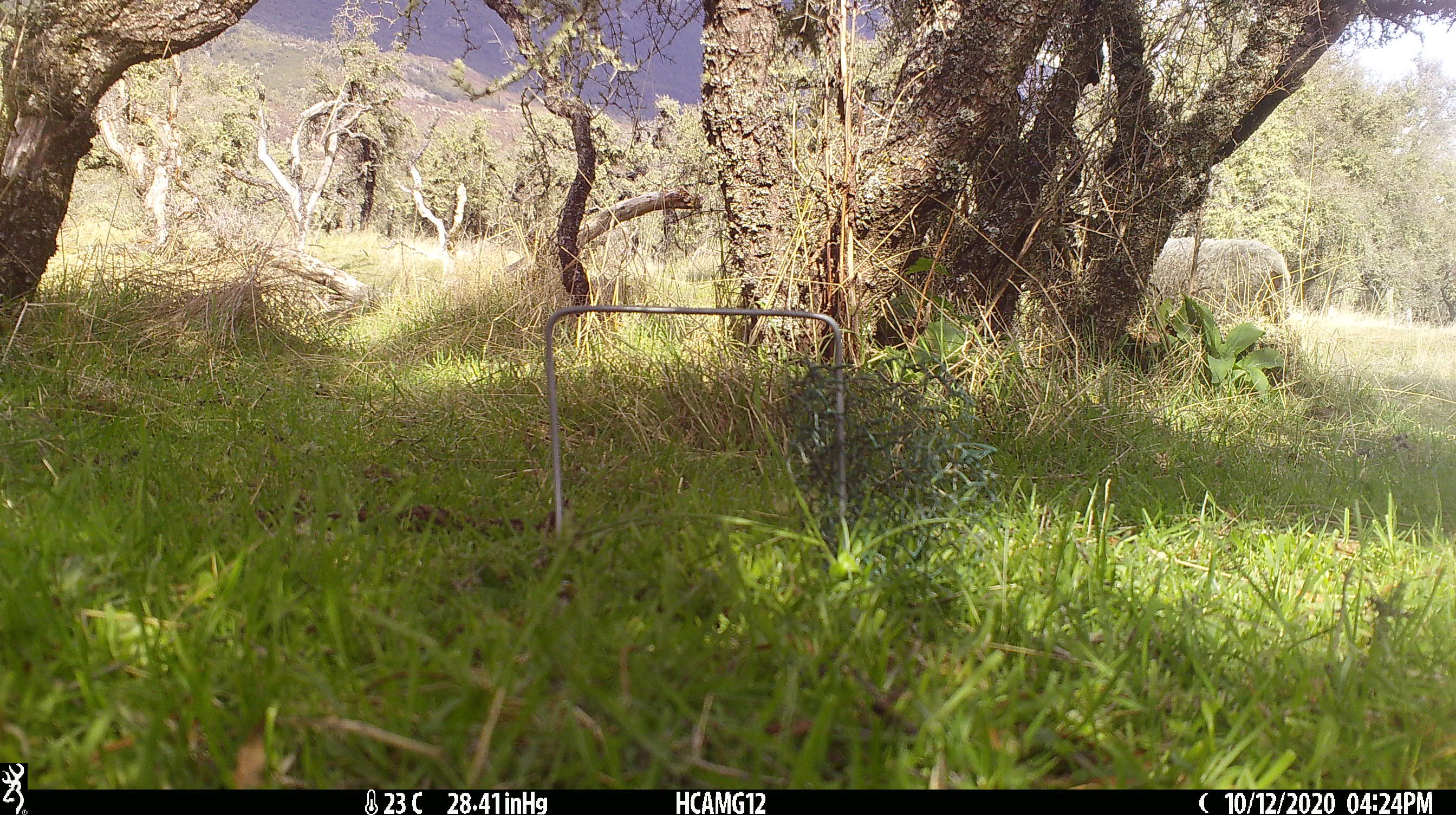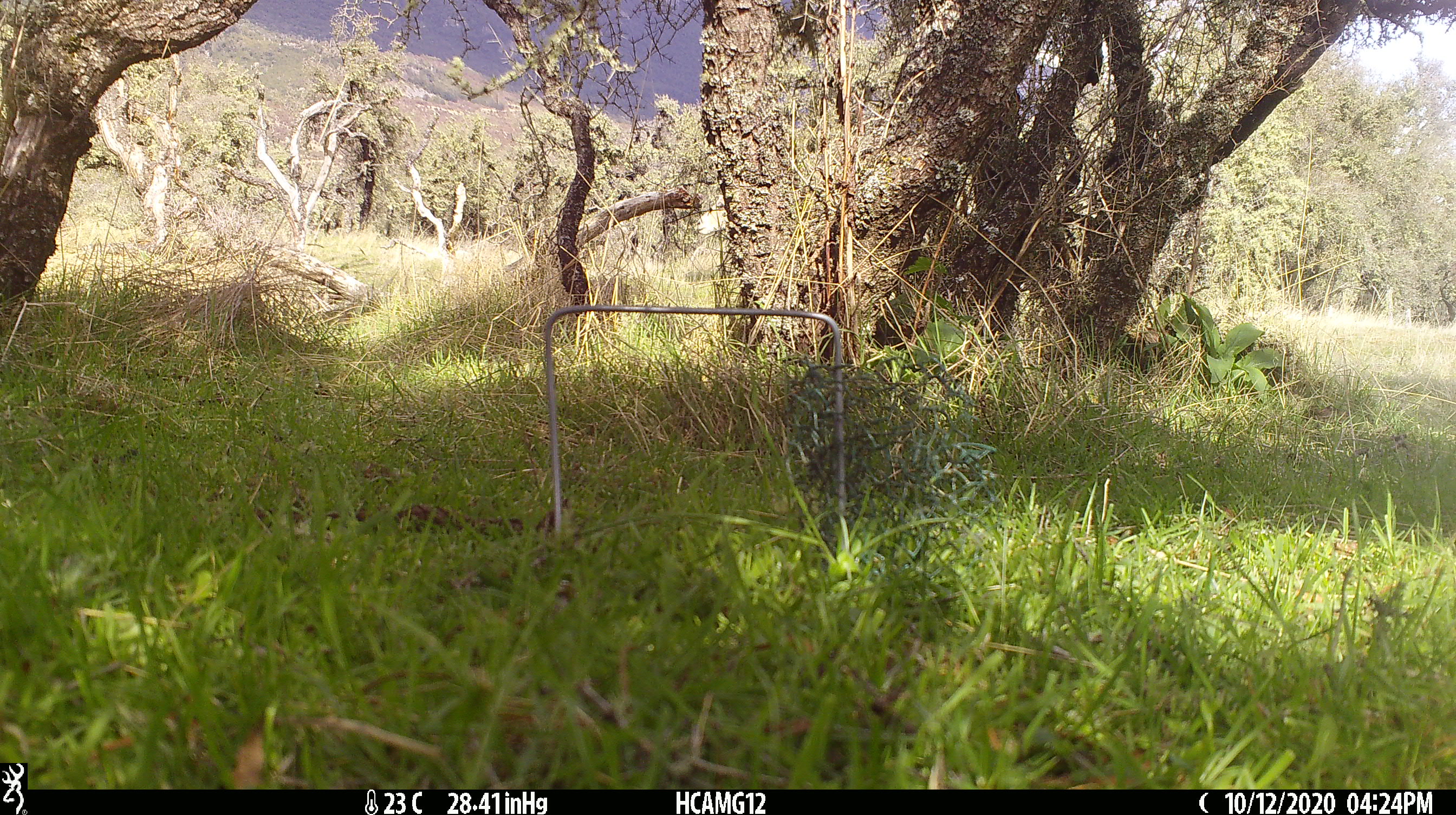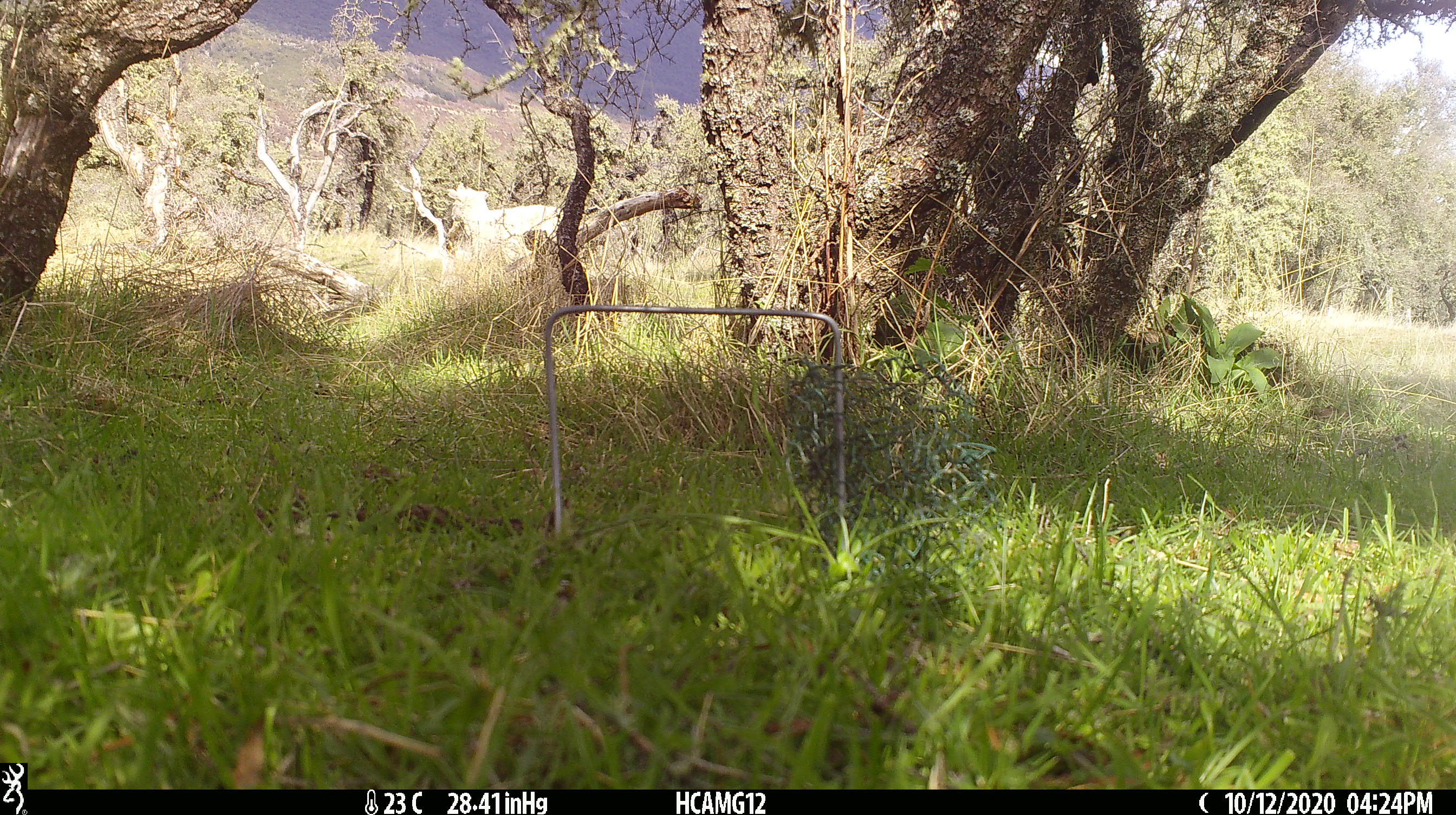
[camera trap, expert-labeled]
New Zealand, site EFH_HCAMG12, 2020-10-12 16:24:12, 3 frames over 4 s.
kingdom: Animalia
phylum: Chordata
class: Mammalia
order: Artiodactyla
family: Bovidae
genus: Ovis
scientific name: Ovis aries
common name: domestic sheep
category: sheep